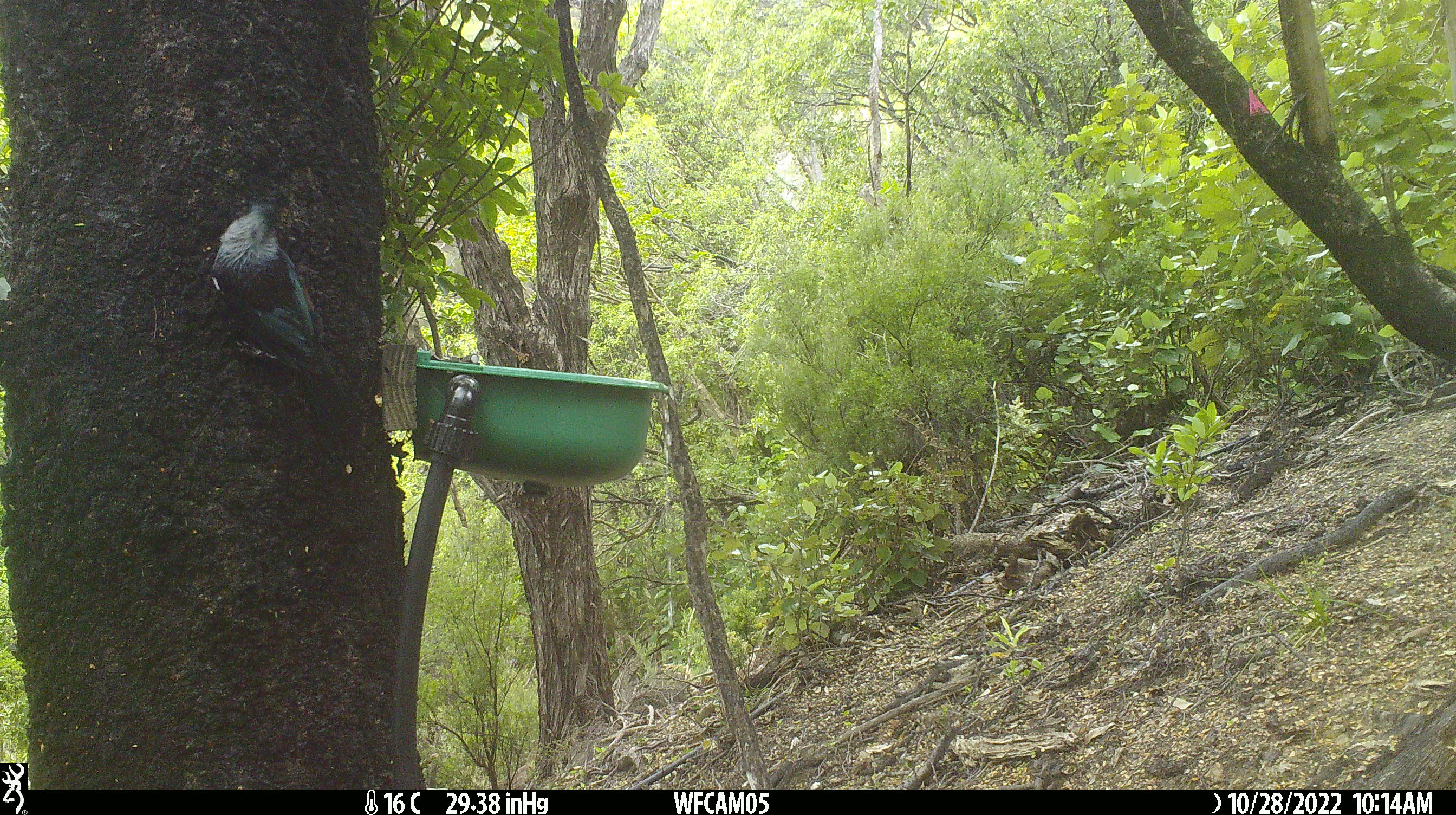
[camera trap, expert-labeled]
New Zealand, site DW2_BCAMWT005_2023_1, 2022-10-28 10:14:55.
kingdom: Animalia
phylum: Chordata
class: Aves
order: Passeriformes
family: Meliphagidae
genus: Prosthemadera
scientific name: Prosthemadera novaeseelandiae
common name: tui